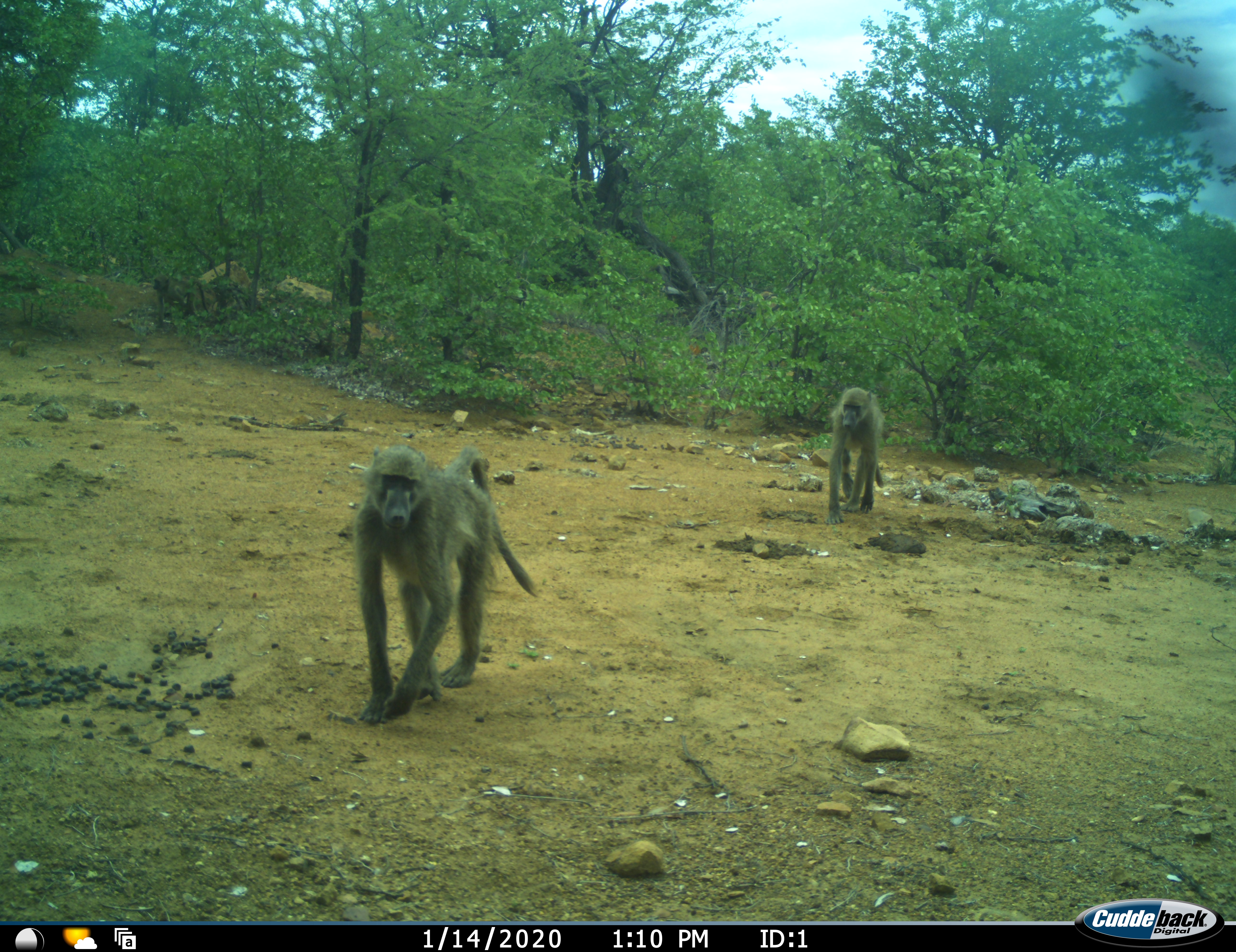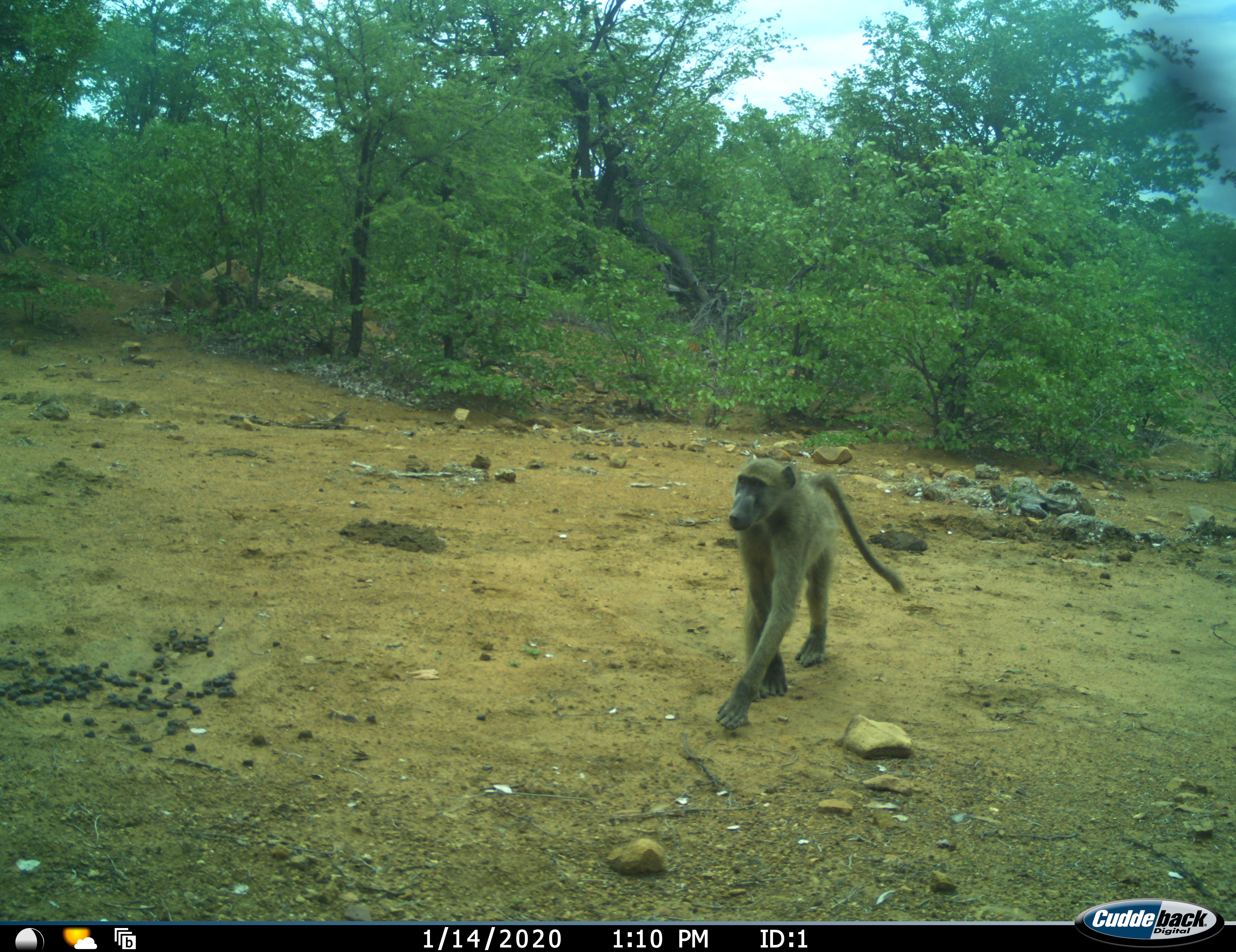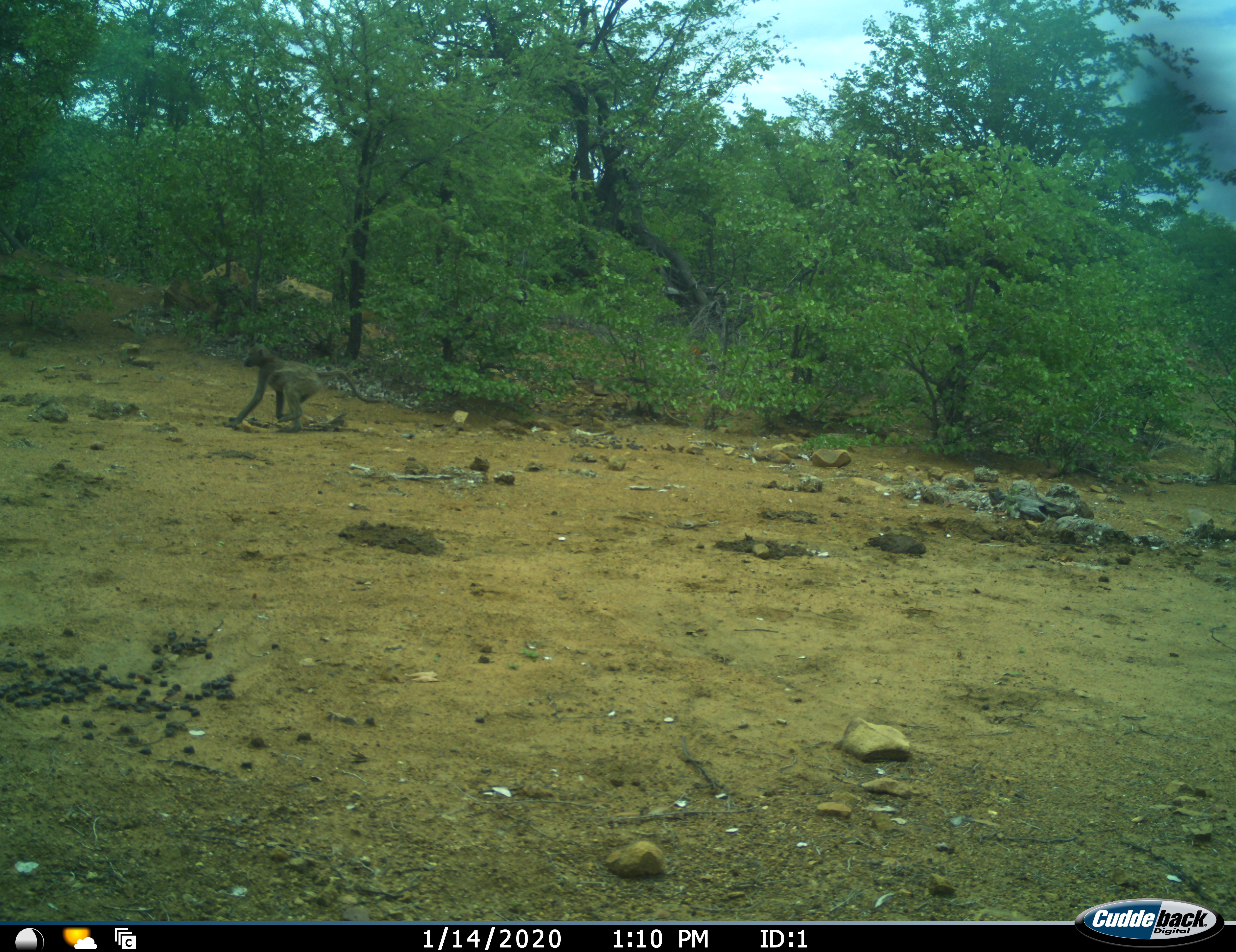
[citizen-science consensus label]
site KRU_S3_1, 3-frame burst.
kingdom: Animalia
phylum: Chordata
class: Mammalia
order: Primates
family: Cercopithecidae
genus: Papio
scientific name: Papio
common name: baboon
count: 3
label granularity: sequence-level